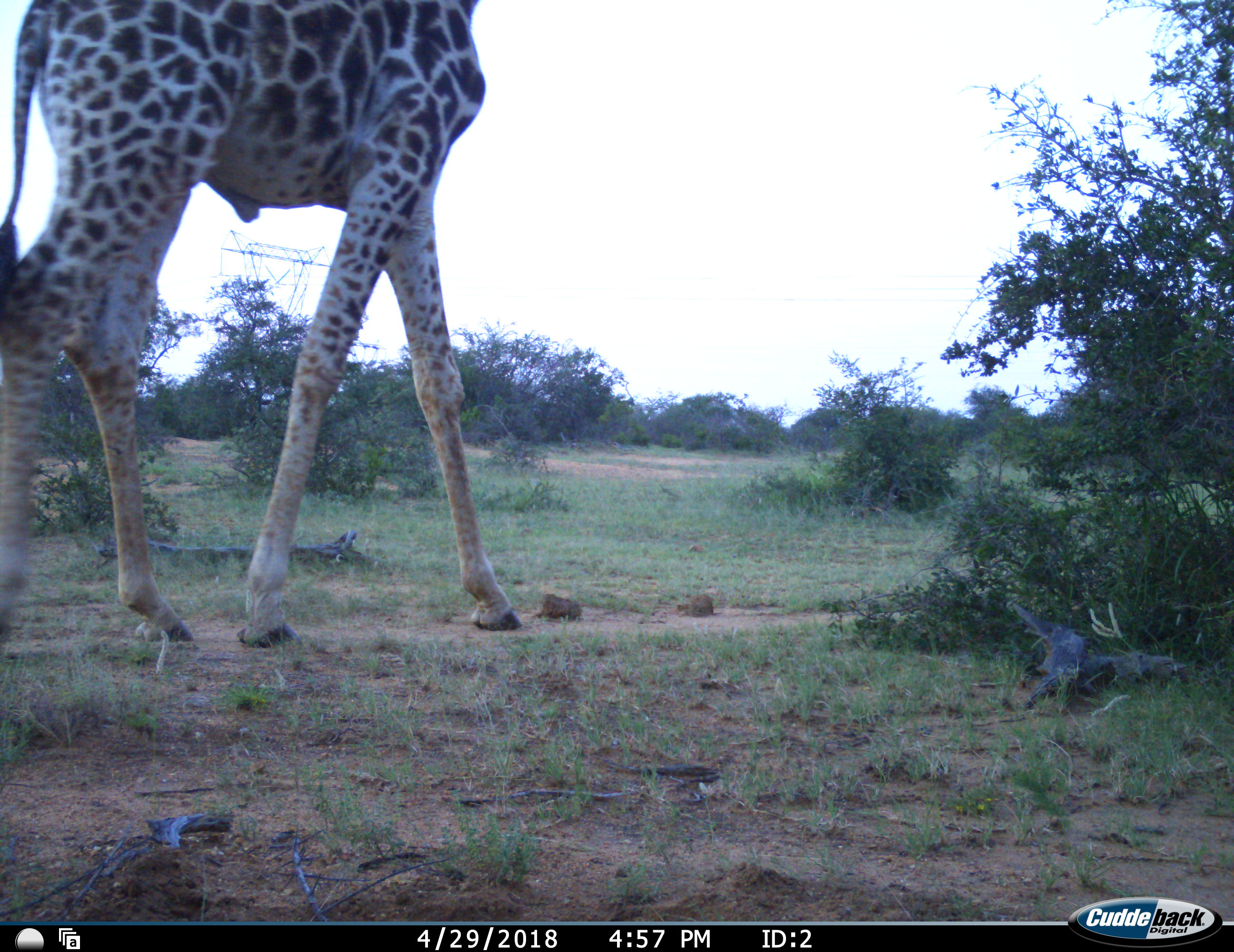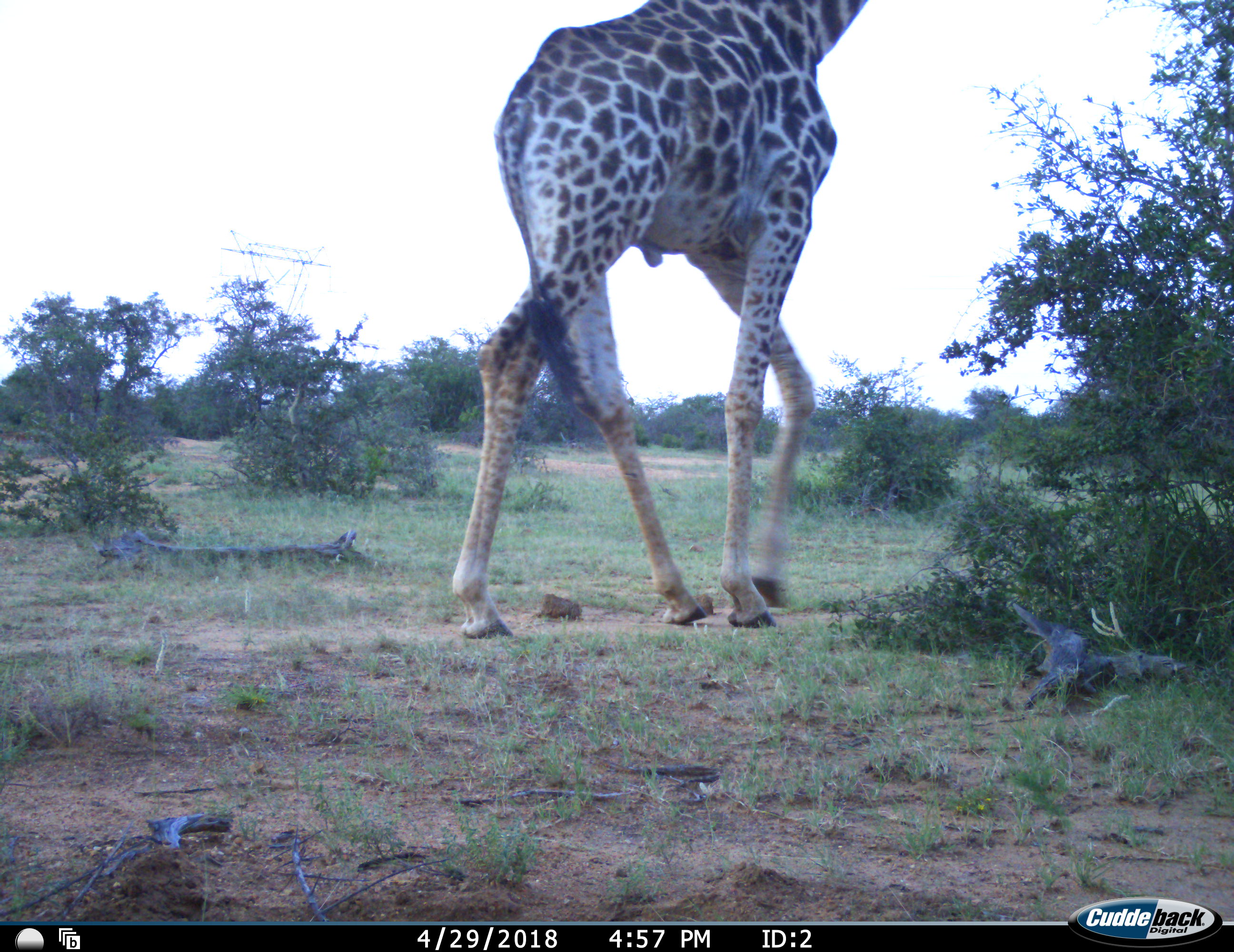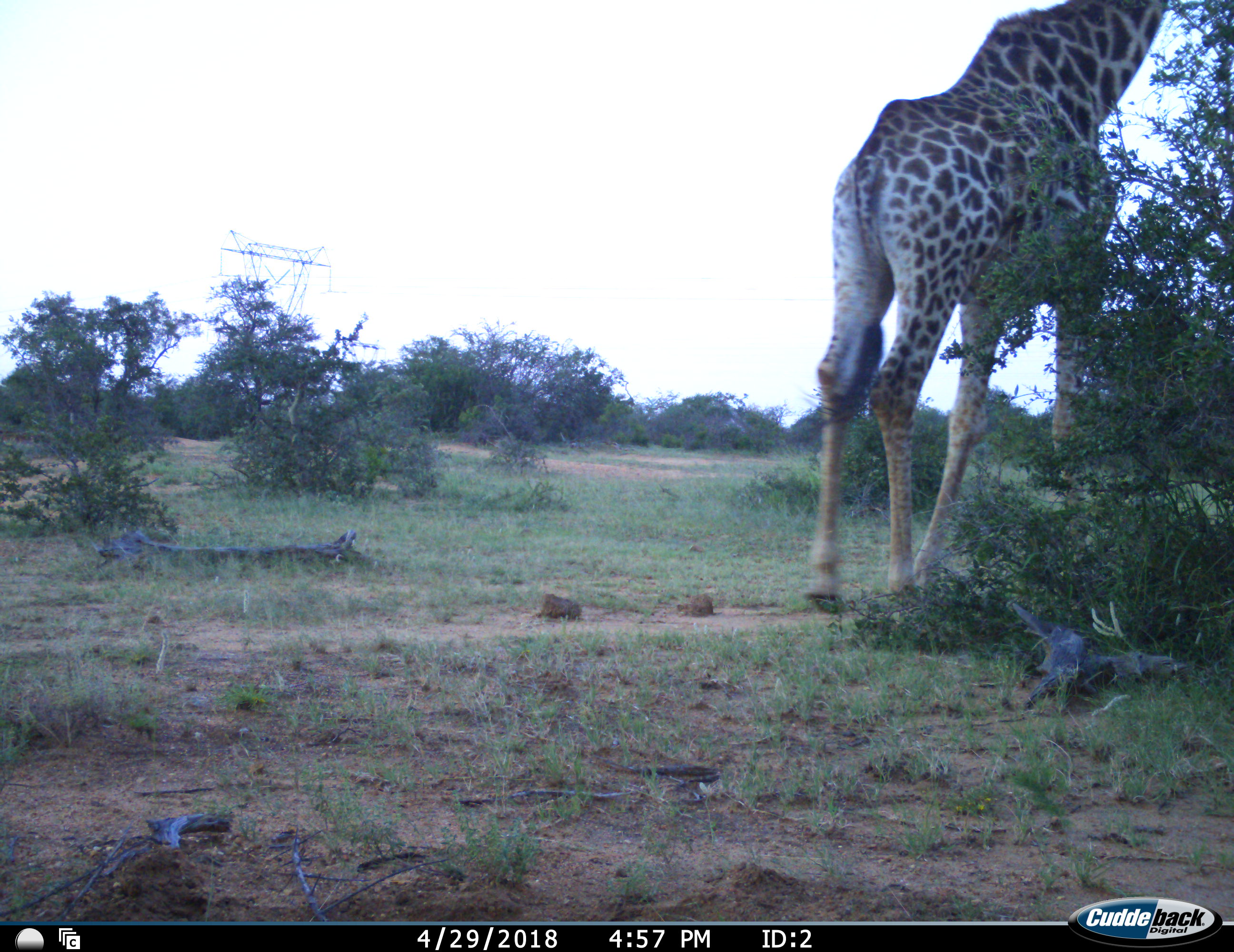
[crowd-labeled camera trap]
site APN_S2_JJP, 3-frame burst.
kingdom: Animalia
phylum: Chordata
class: Mammalia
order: Artiodactyla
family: Giraffidae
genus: Giraffa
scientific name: Giraffa camelopardalis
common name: giraffe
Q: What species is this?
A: Giraffe (Giraffa camelopardalis).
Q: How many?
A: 1.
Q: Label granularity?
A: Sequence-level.